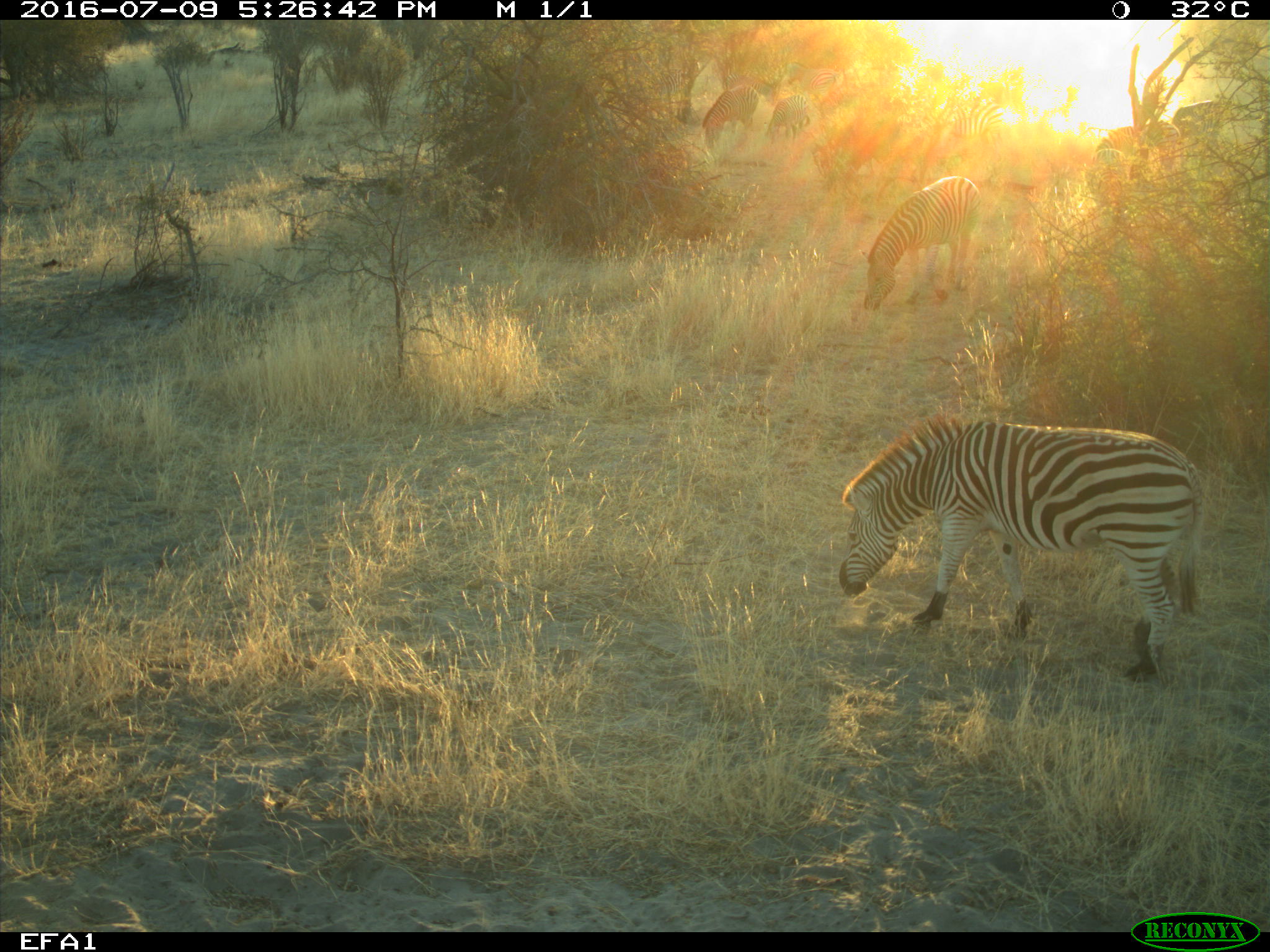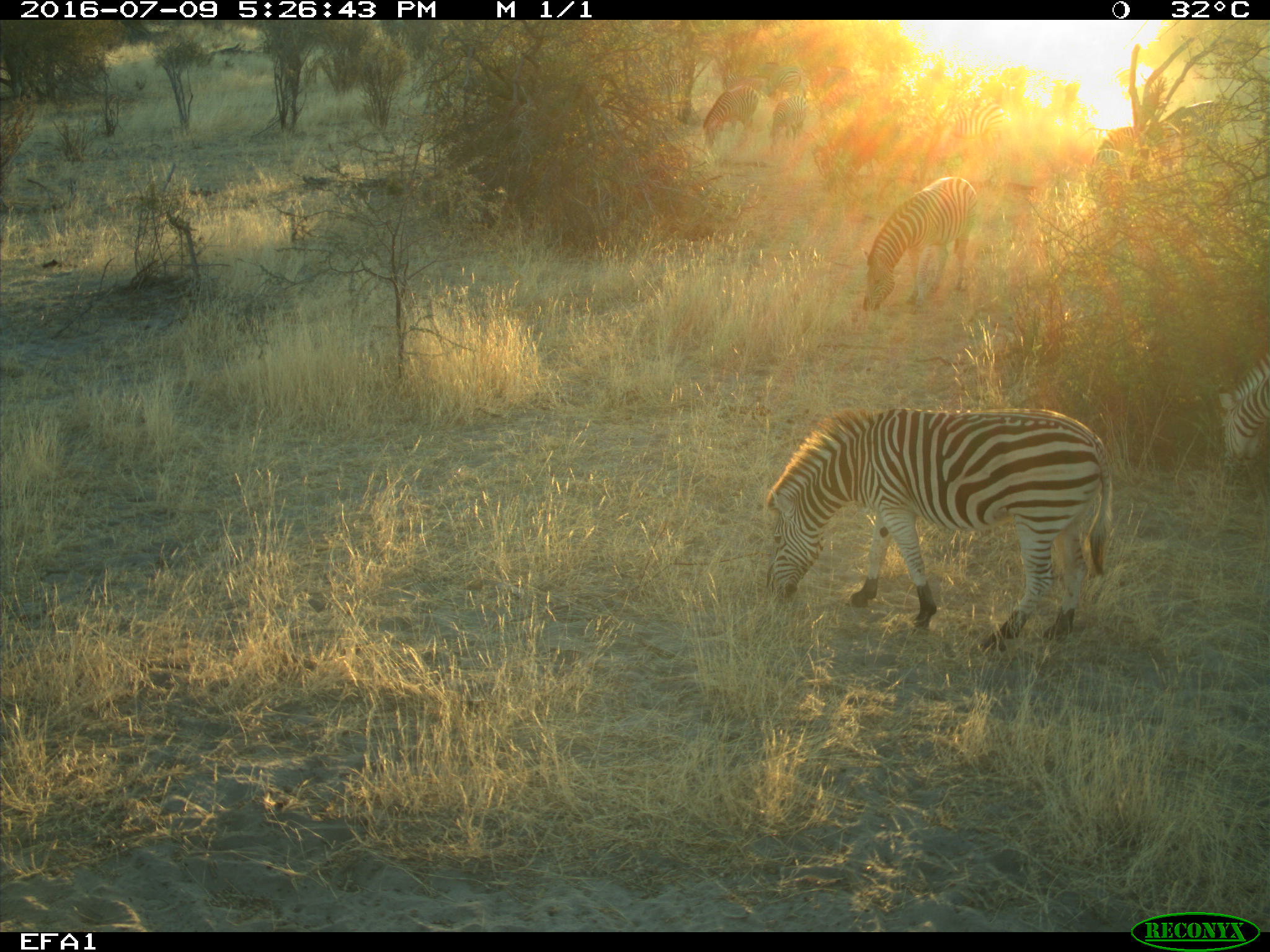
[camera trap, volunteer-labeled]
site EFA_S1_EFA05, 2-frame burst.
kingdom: Animalia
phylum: Chordata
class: Mammalia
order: Perissodactyla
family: Equidae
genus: Equus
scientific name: Equus quagga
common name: plains zebra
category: zebraplains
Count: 3.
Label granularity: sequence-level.